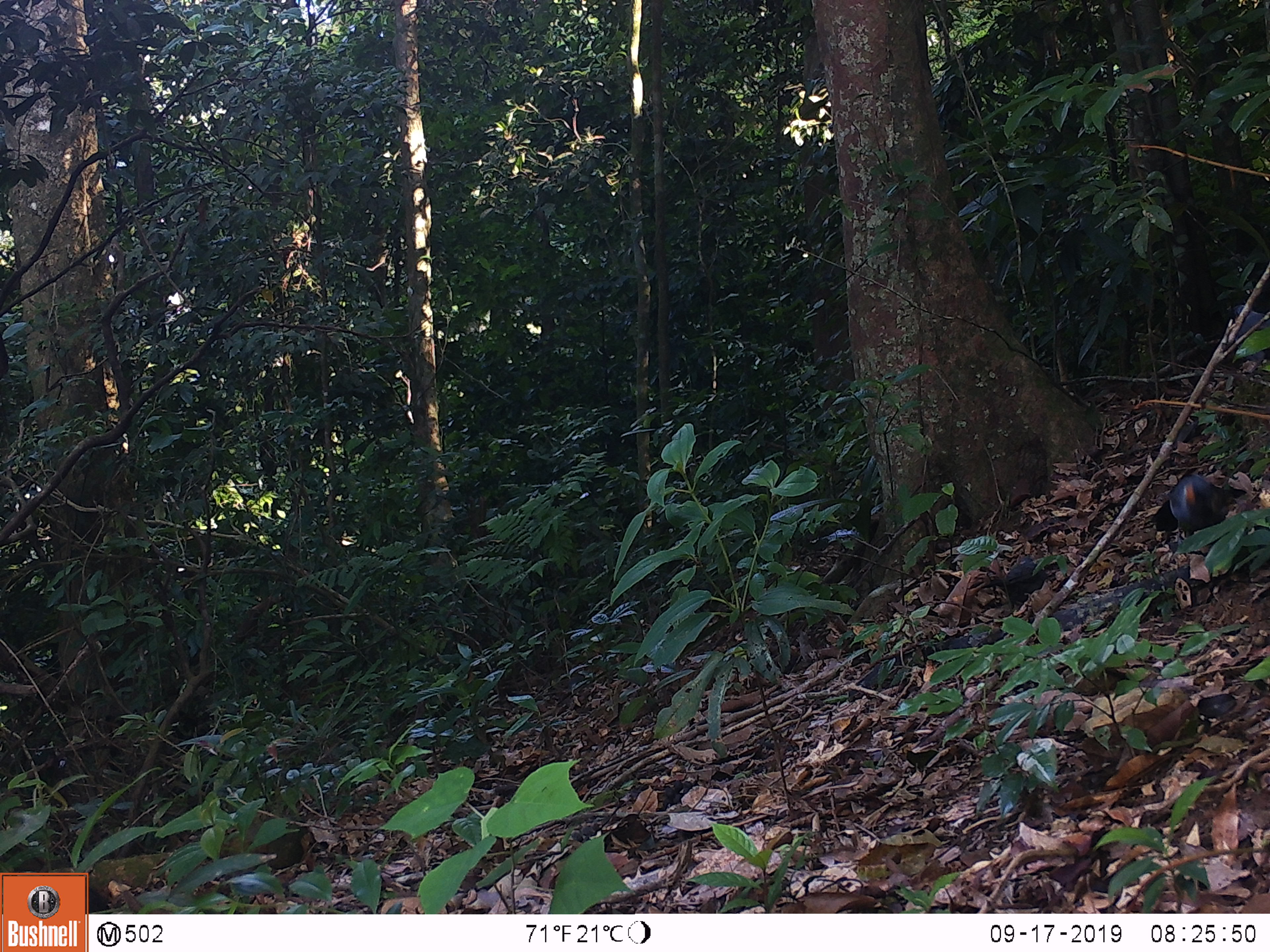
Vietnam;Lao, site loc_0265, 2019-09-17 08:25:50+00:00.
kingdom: Animalia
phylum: Chordata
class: Aves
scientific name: Aves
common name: bird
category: unidentified bird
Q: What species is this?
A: Unidentified bird (bird) (Aves).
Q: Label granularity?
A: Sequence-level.